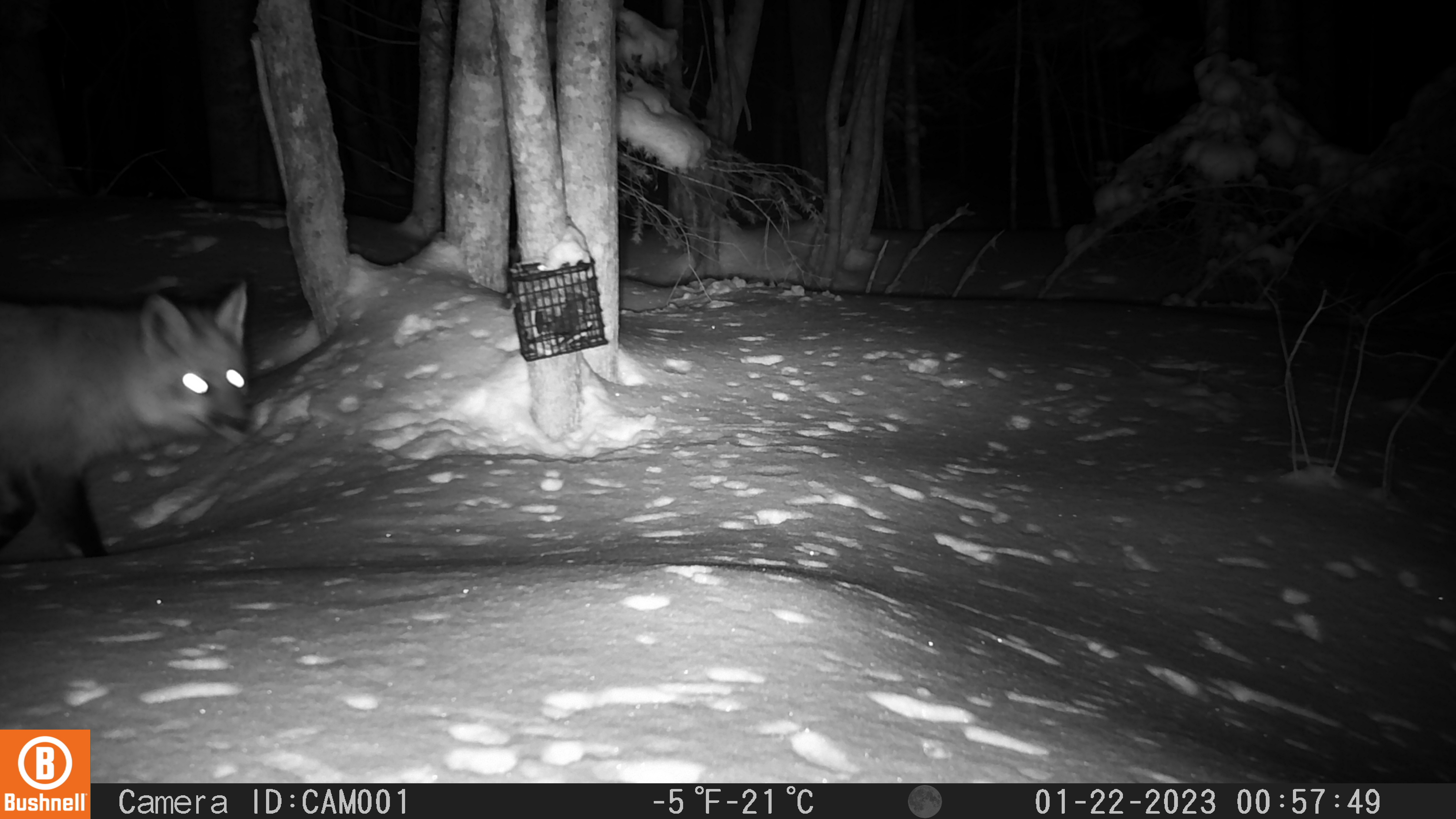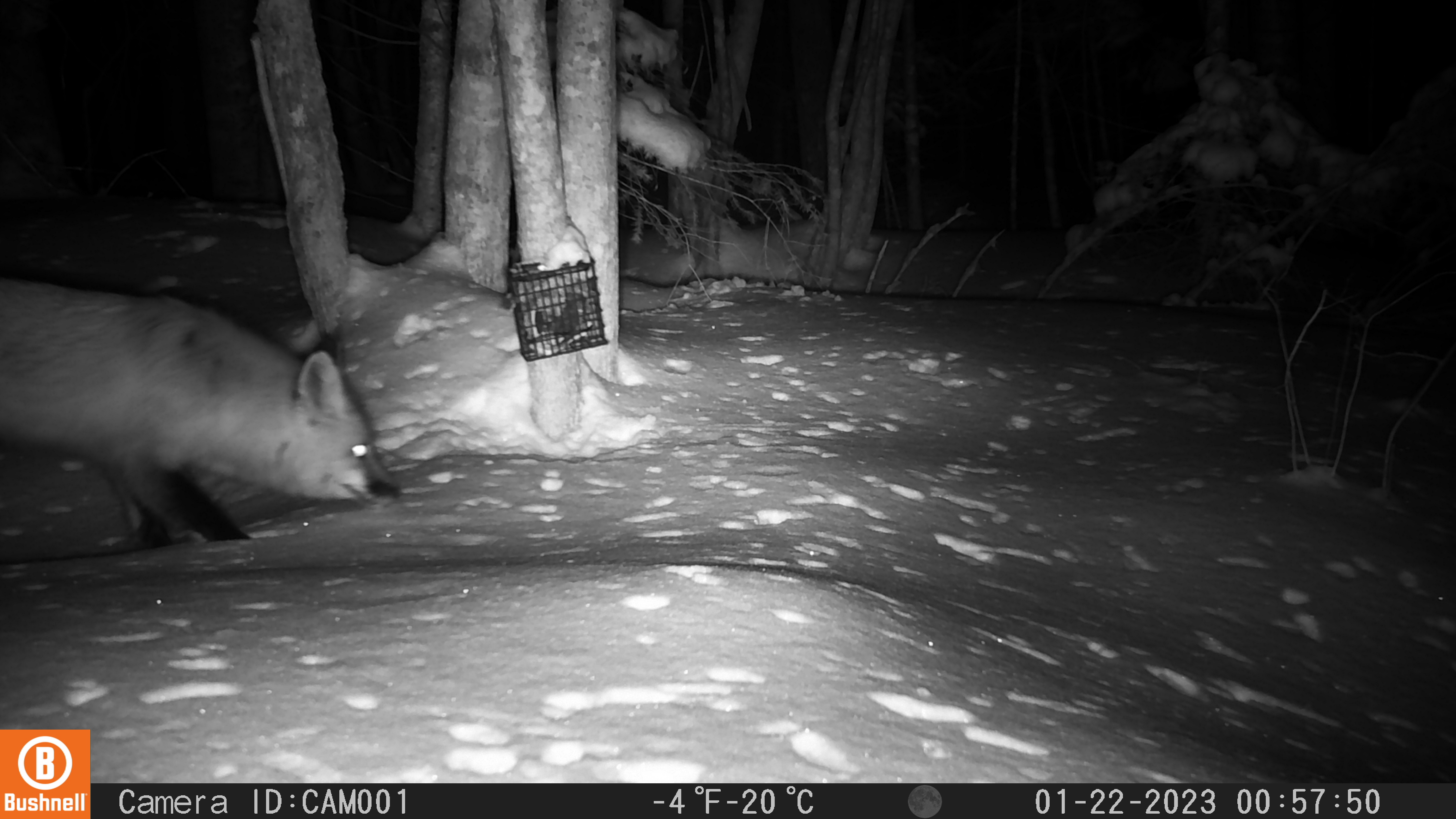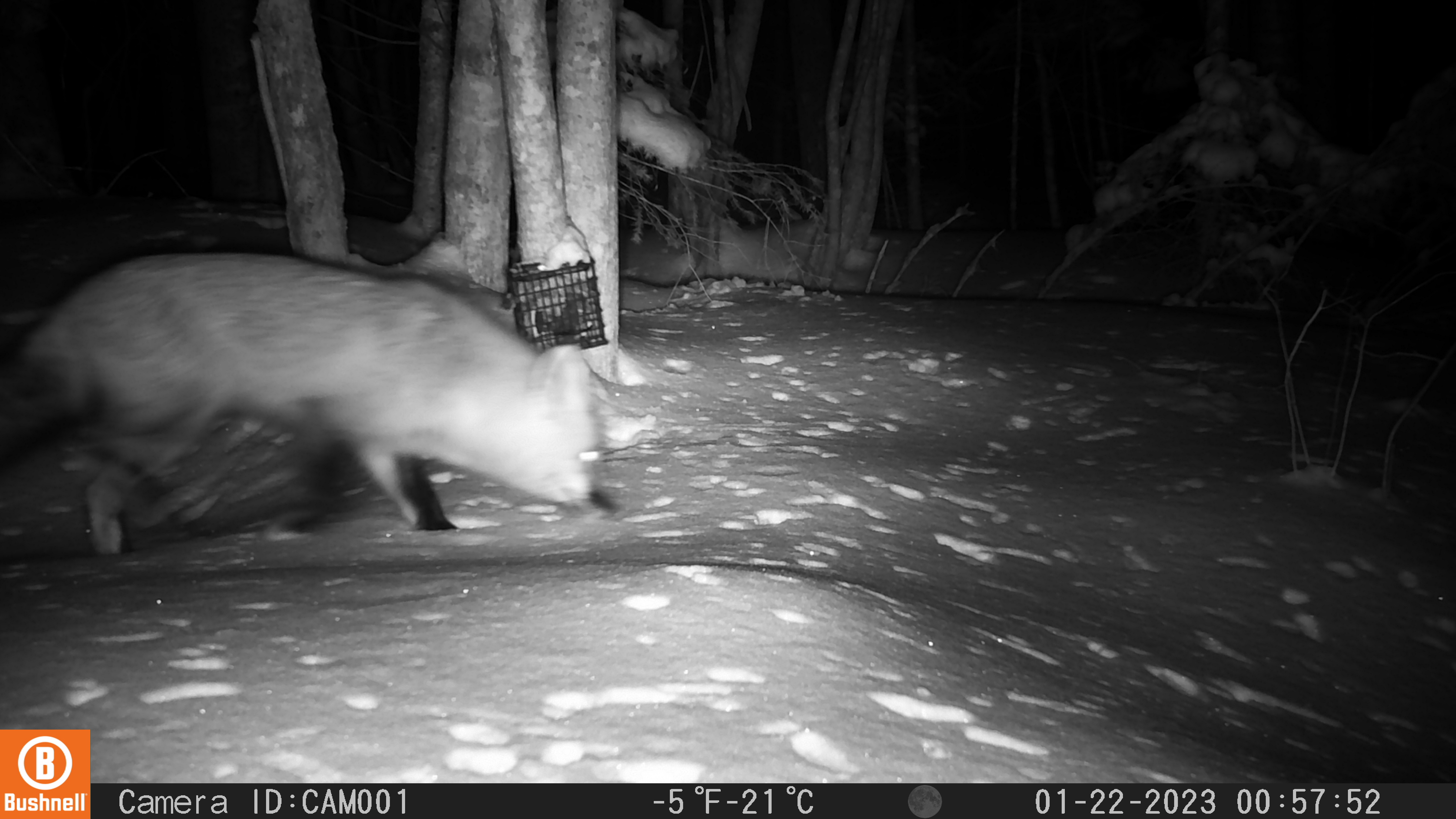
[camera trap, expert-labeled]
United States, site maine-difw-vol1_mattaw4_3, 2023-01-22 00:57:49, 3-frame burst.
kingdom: Animalia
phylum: Chordata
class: Mammalia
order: Carnivora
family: Canidae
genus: Vulpes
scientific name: Vulpes vulpes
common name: red fox